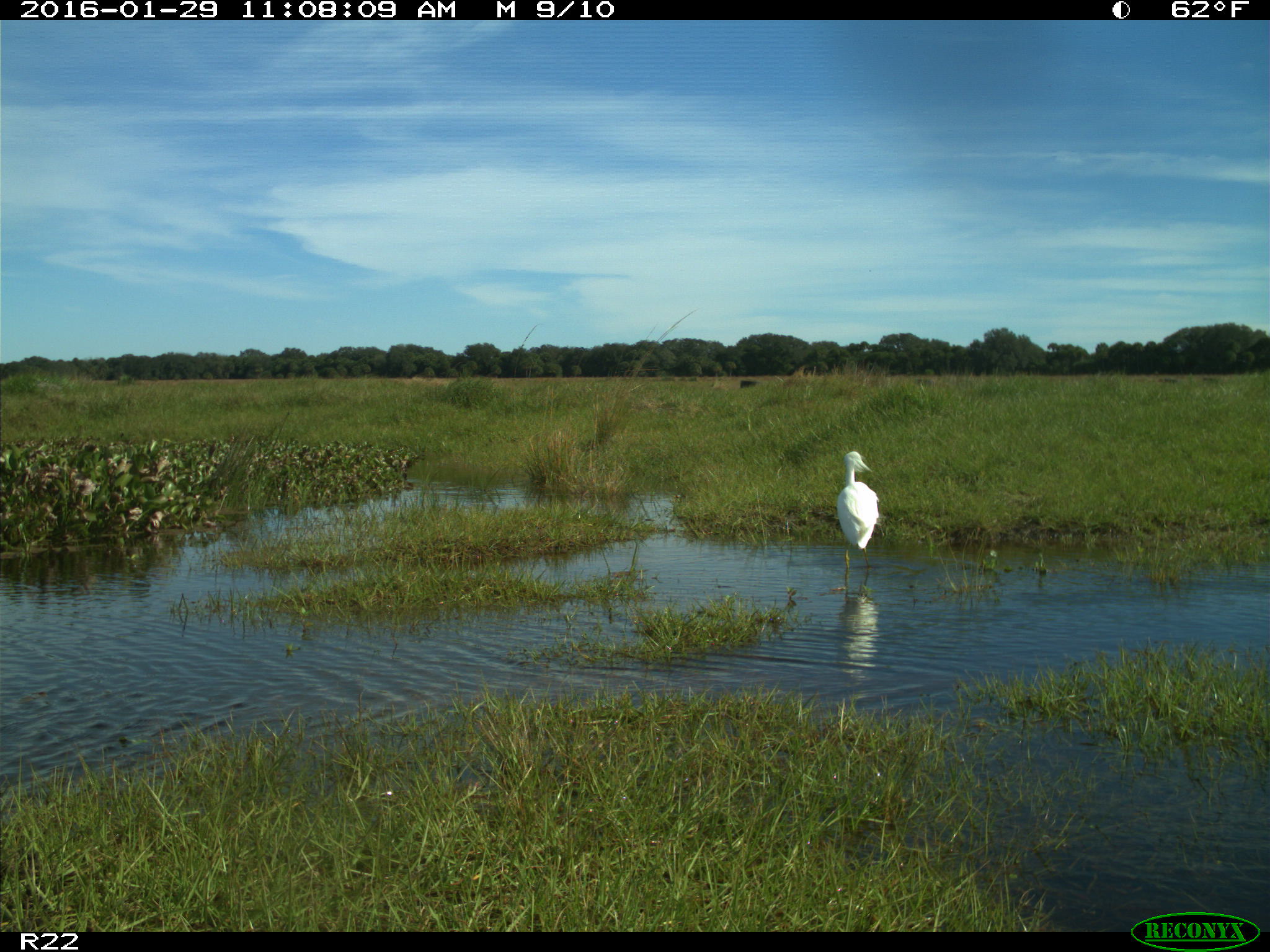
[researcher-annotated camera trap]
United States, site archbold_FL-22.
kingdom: Animalia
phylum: Chordata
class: Aves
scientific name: Aves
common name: birds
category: unidentified bird